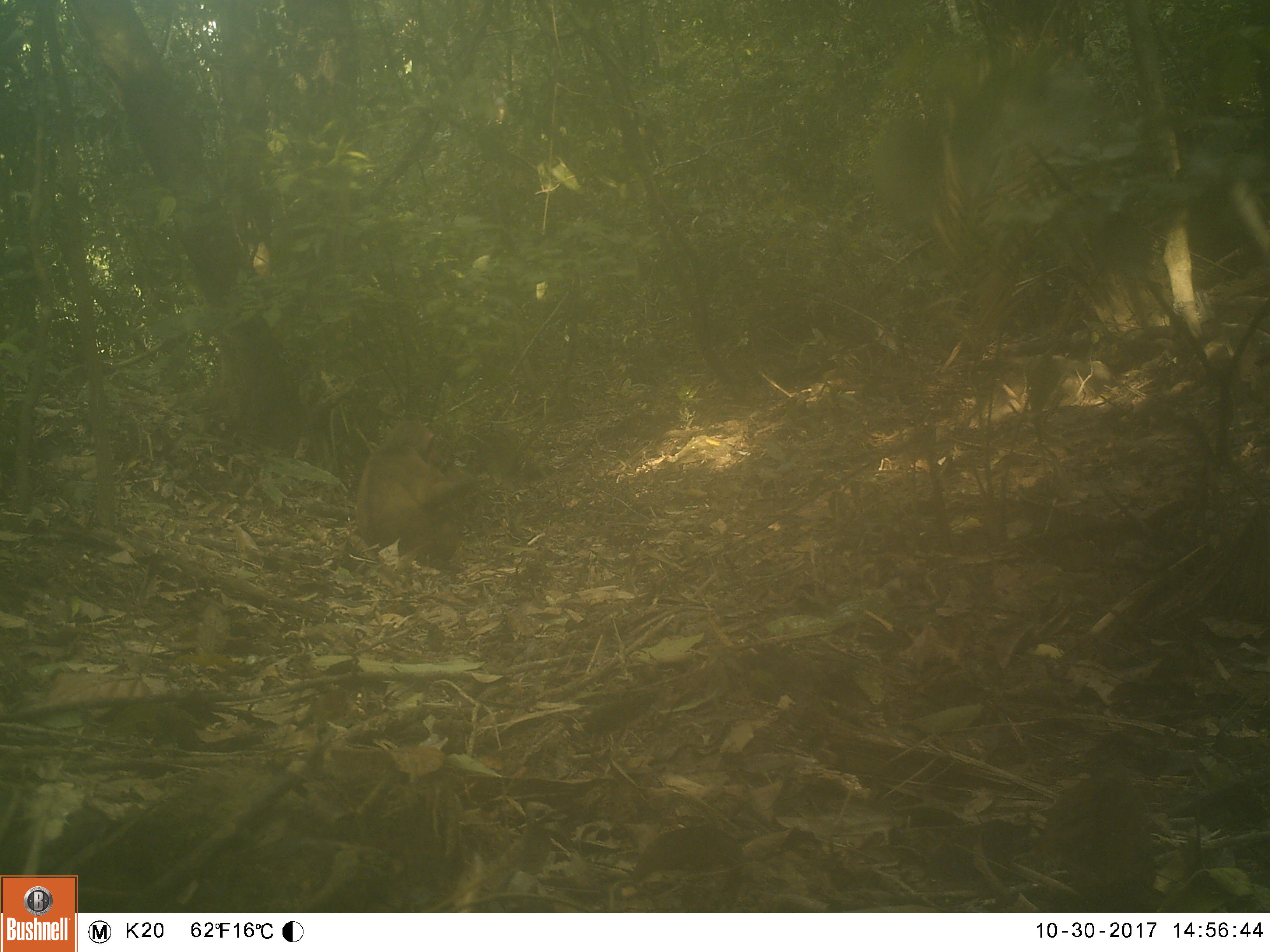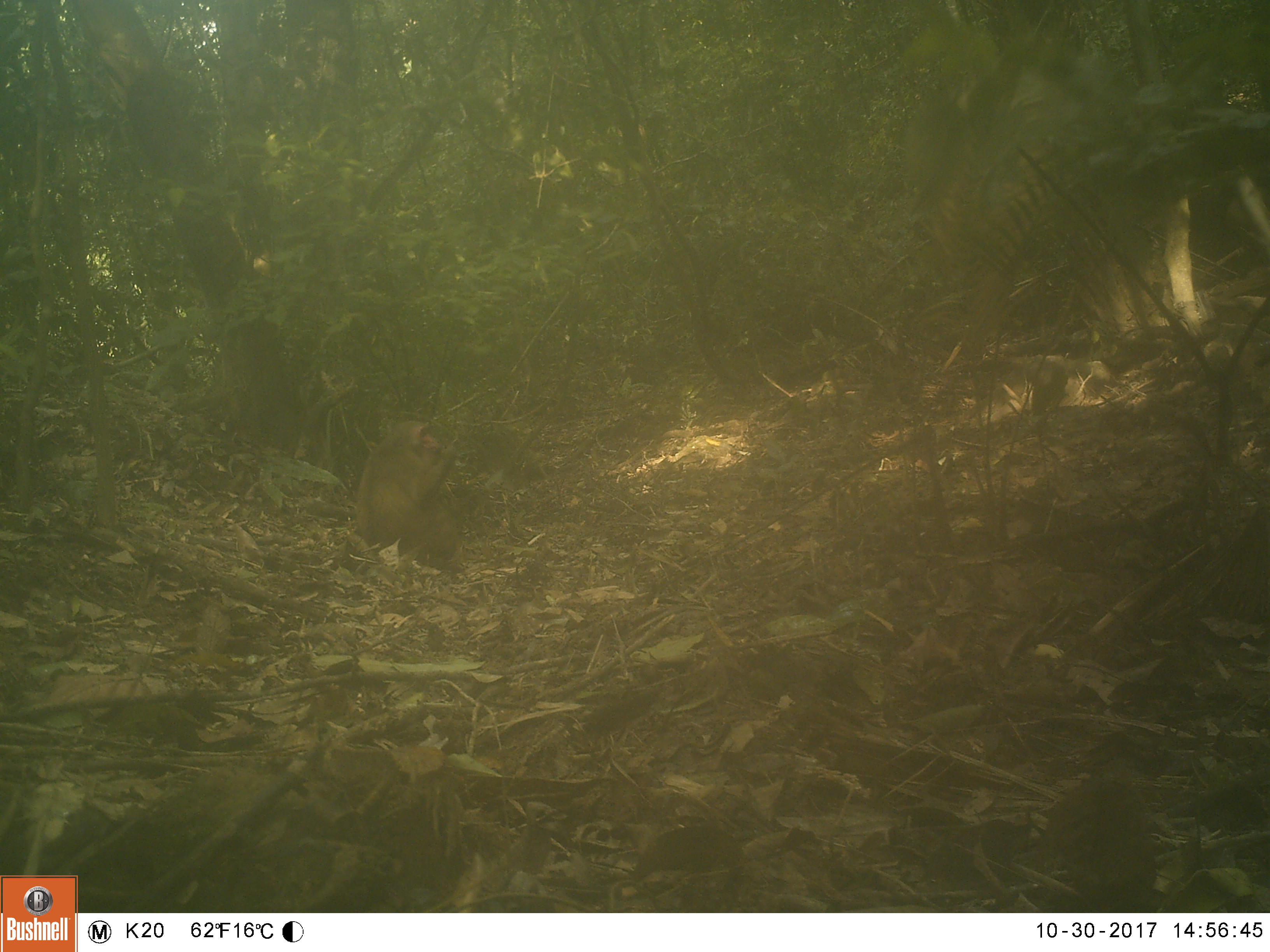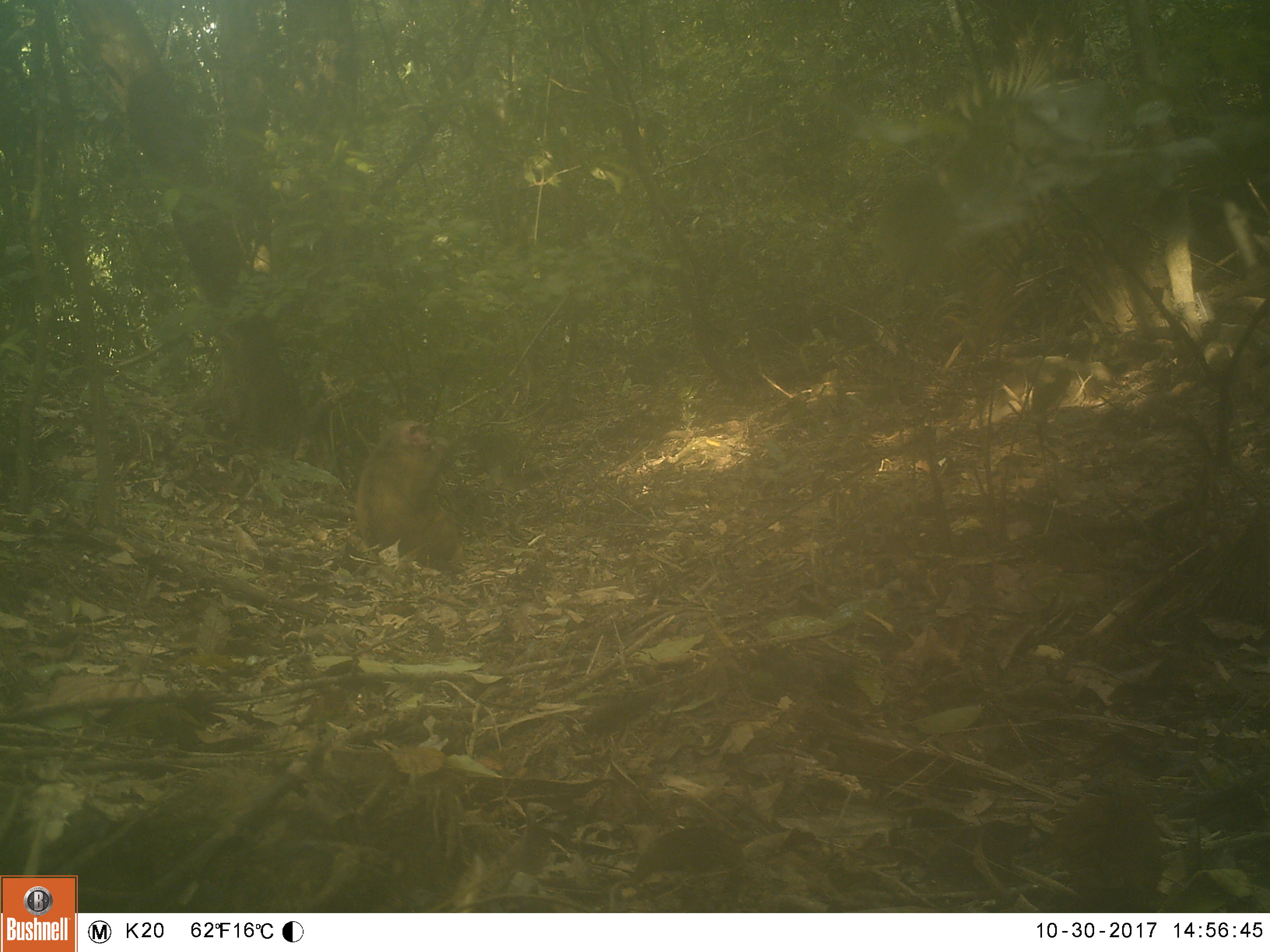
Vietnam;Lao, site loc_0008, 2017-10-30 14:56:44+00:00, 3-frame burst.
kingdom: Animalia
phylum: Chordata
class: Mammalia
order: Primates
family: Cercopithecidae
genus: Macaca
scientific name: Macaca arctoides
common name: stump-tailed macaque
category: stump tailed macaque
Stump tailed macaque (stump-tailed macaque) (Macaca arctoides). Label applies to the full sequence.